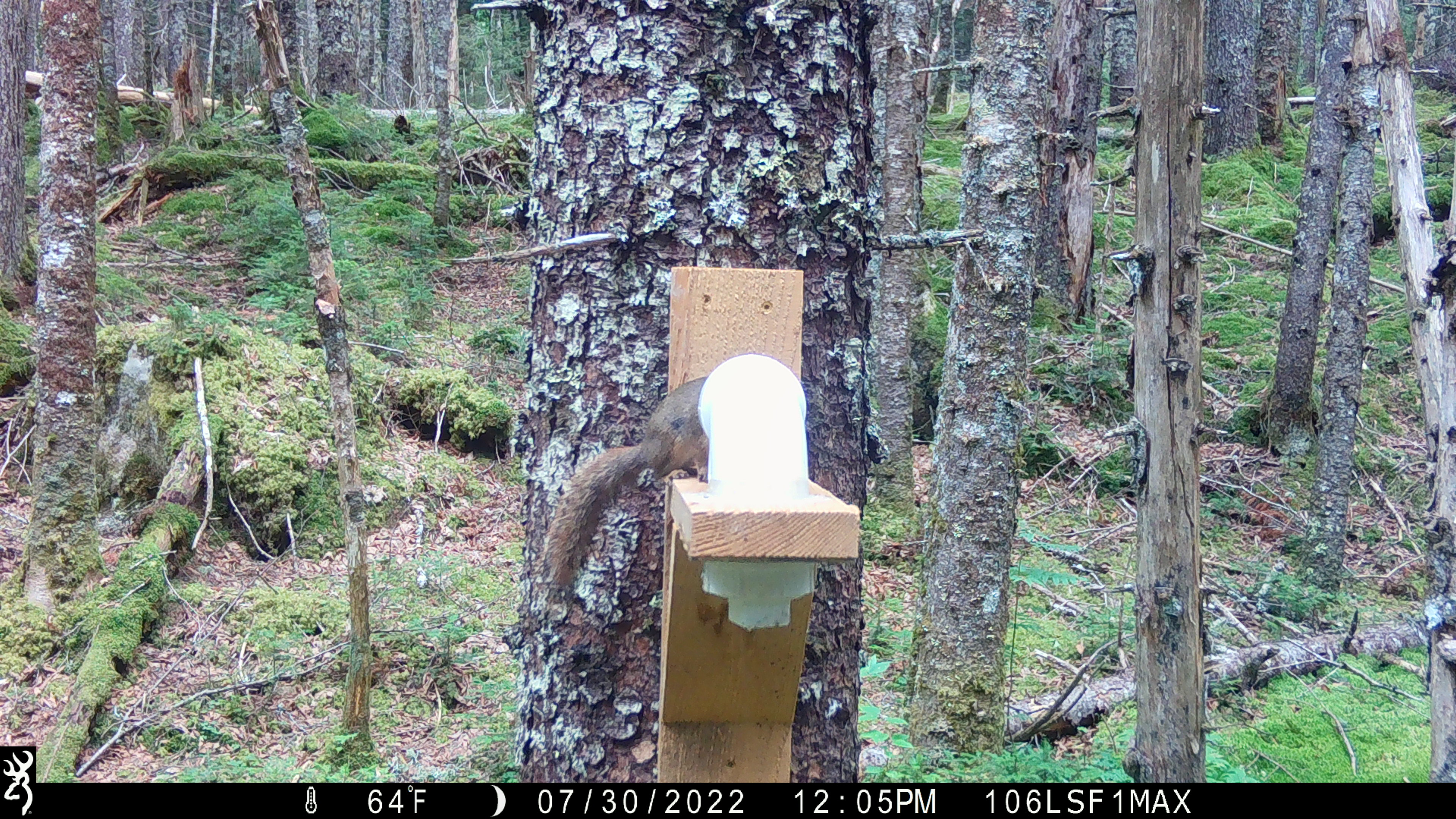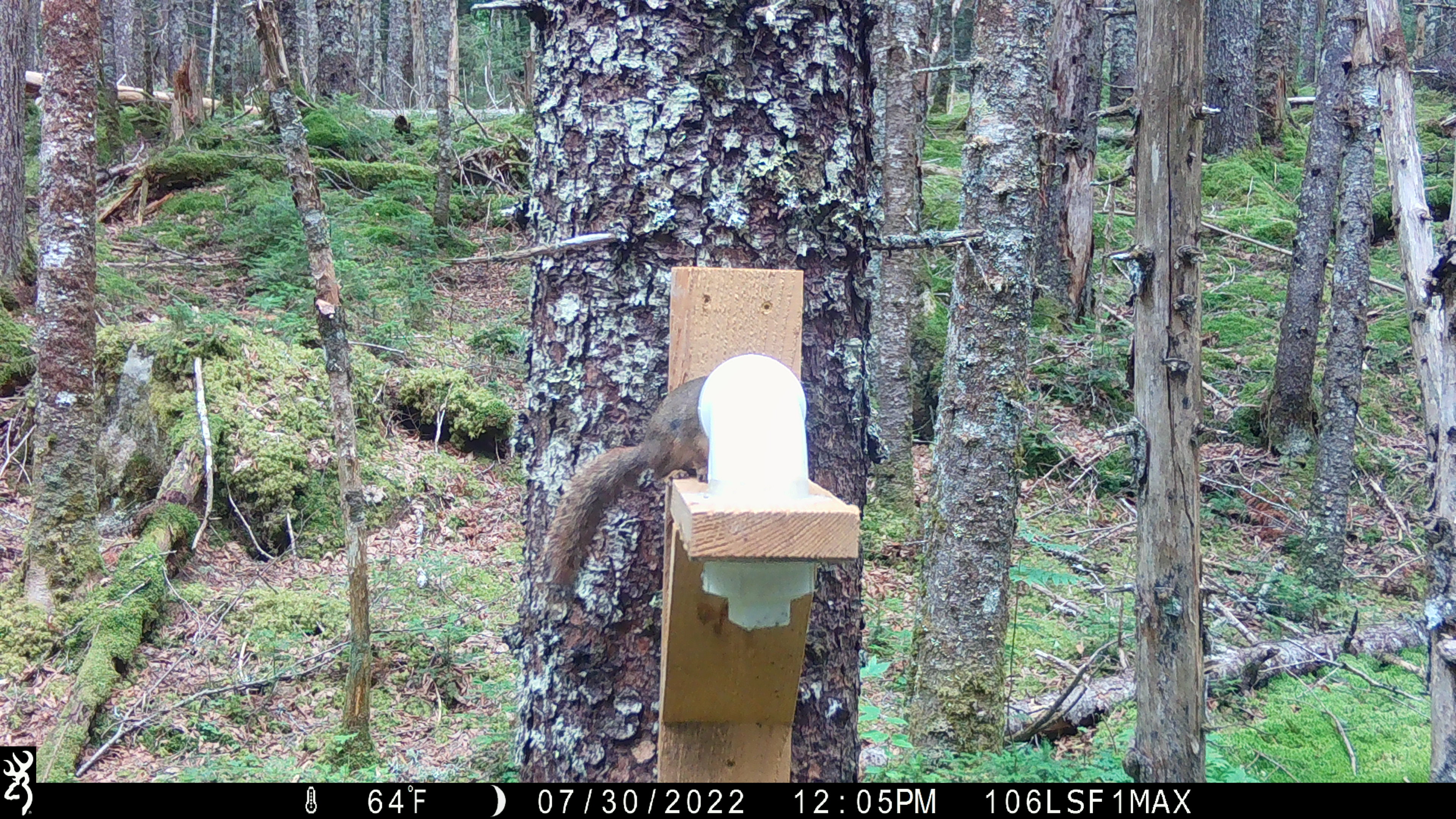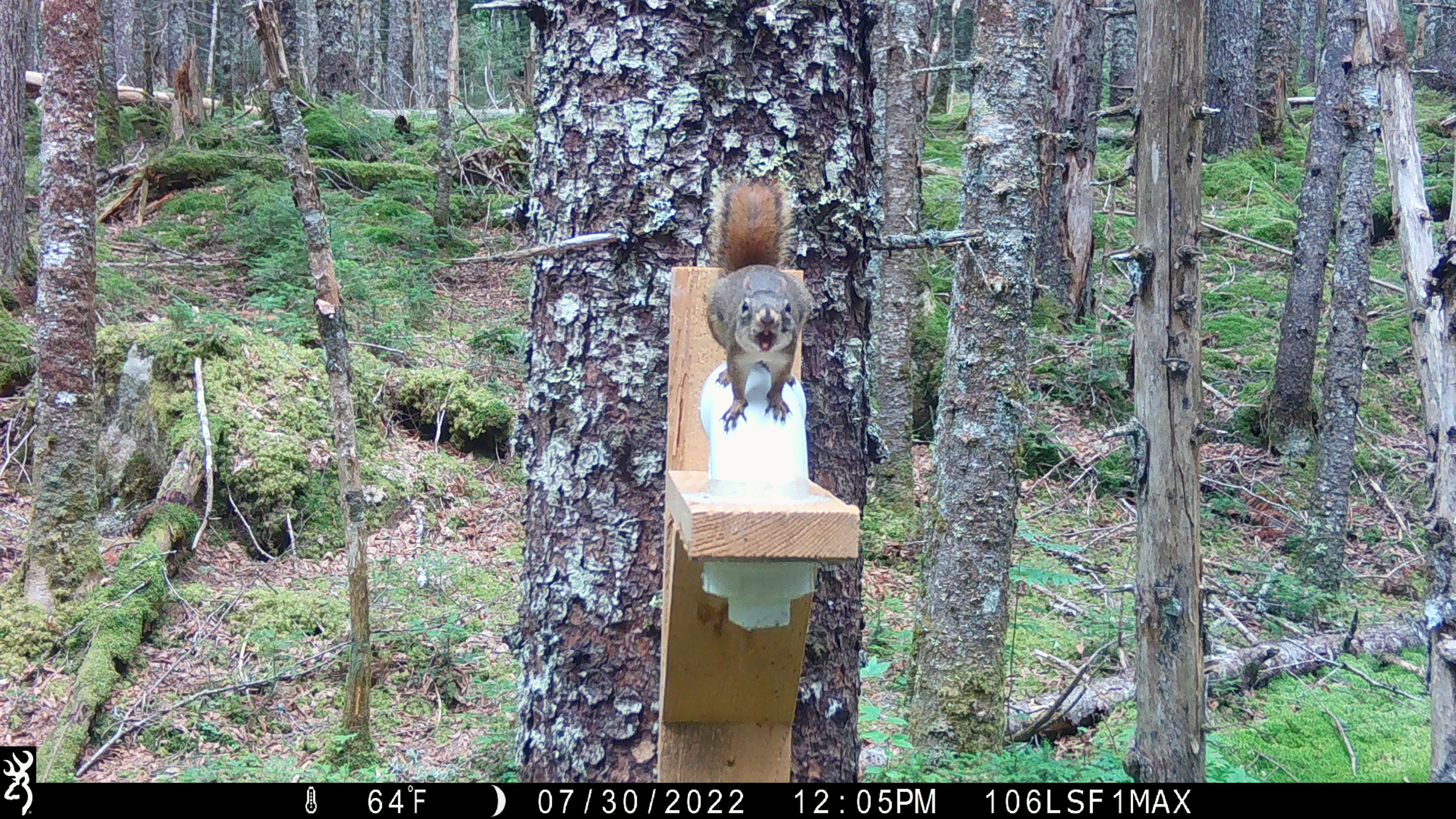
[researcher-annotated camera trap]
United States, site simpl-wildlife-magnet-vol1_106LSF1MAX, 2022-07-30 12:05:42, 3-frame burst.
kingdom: Animalia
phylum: Chordata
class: Mammalia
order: Rodentia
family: Sciuridae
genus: Tamiasciurus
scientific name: Tamiasciurus hudsonicus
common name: red squirrel